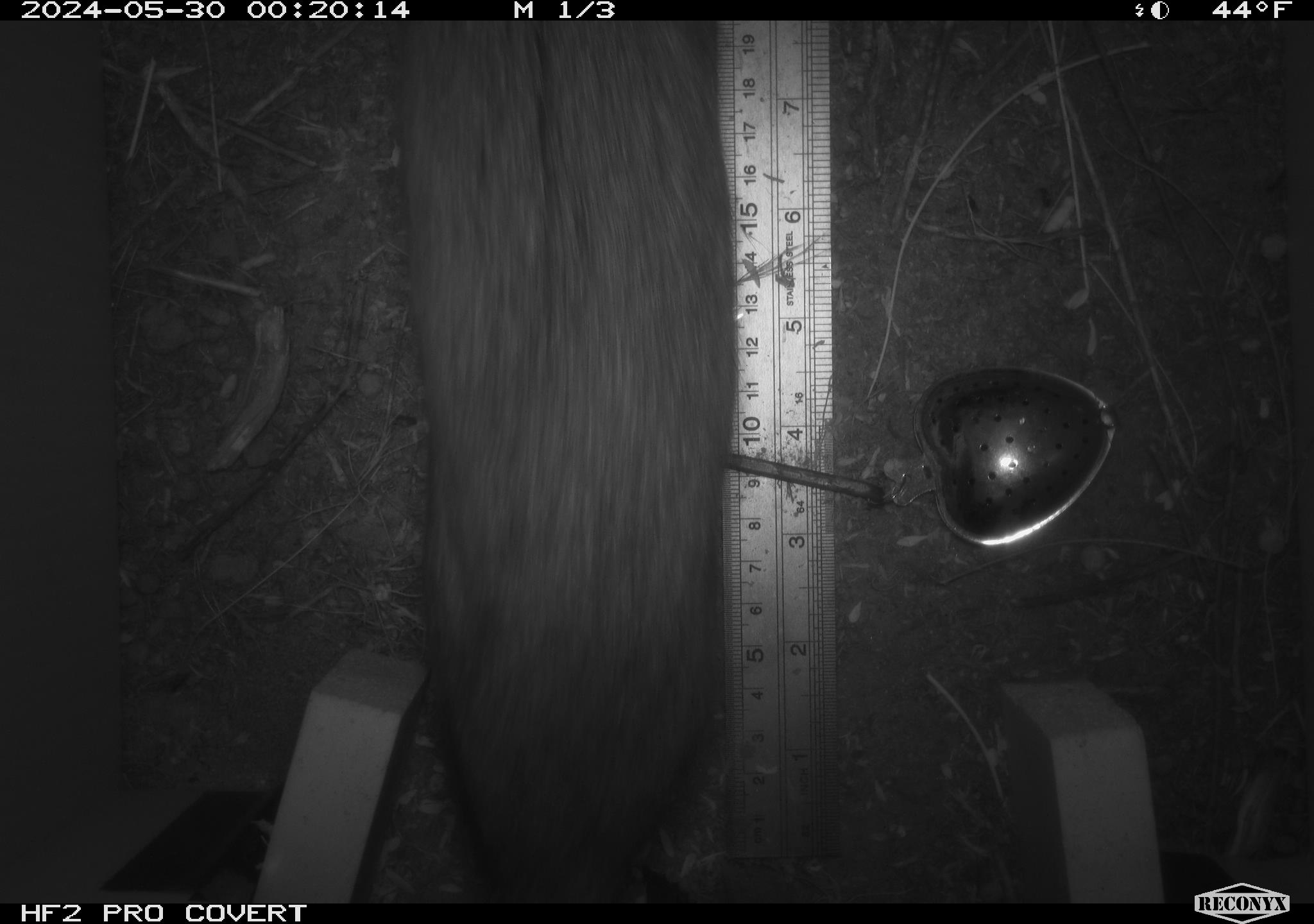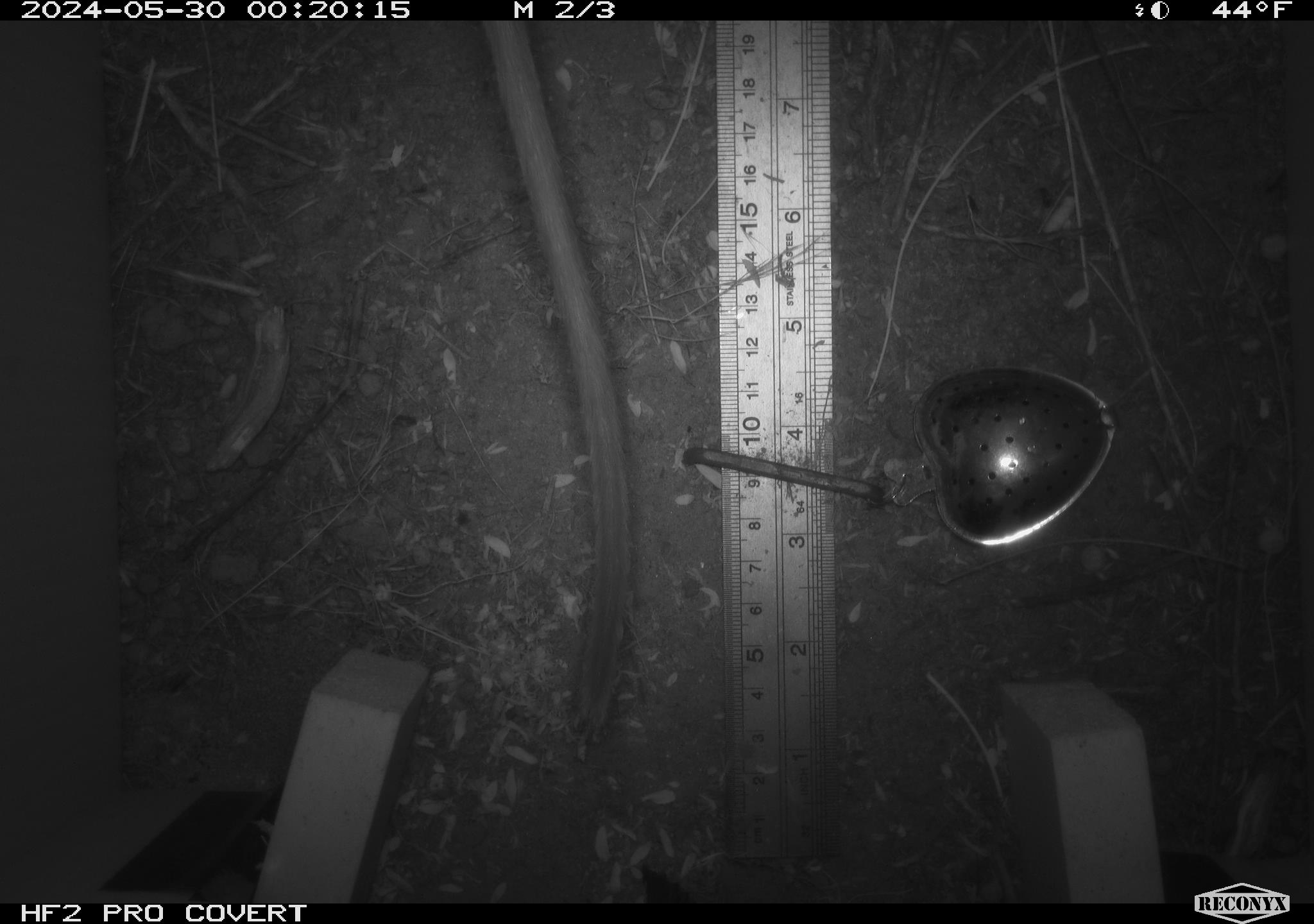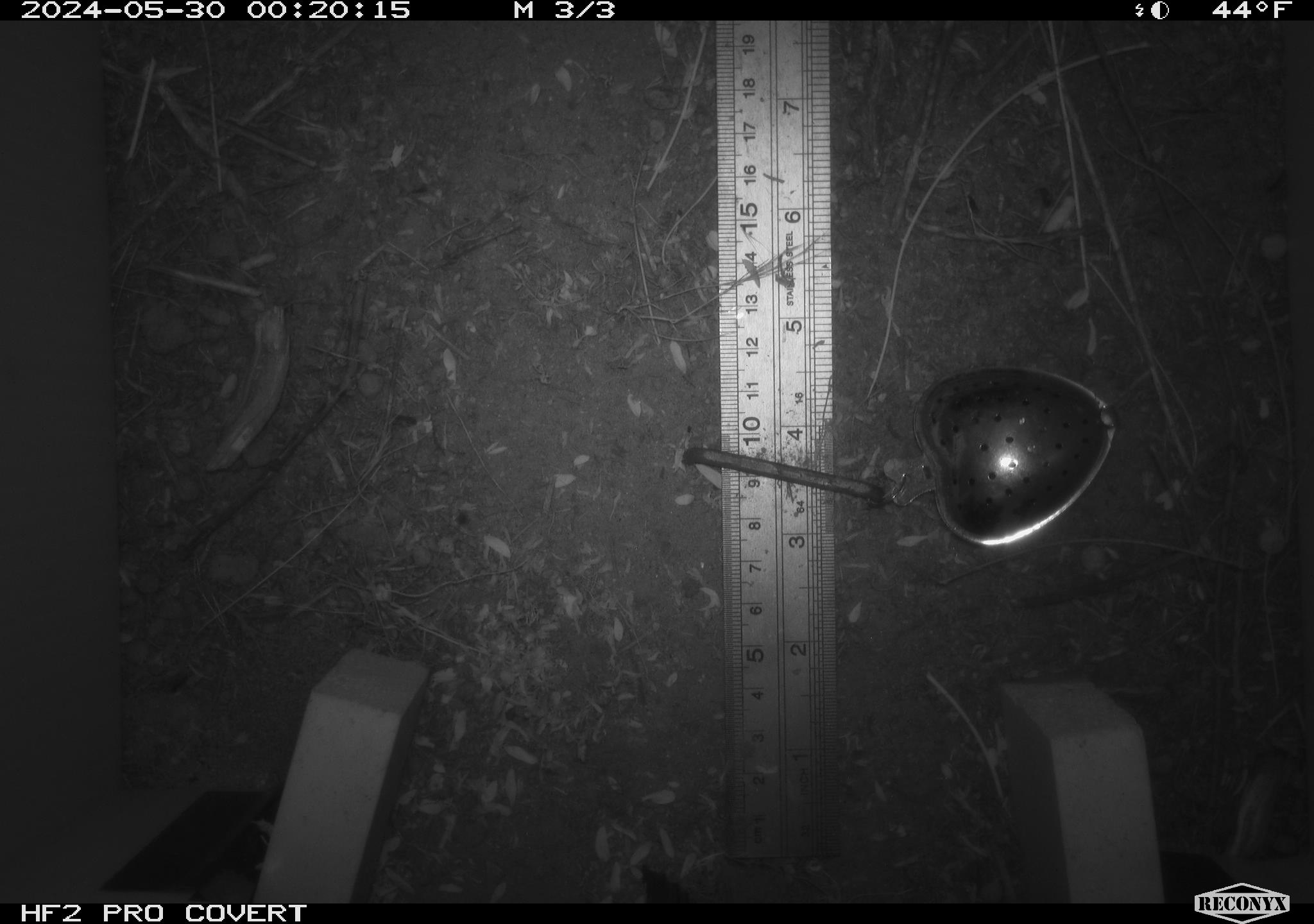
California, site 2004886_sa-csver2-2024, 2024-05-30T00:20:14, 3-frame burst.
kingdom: Animalia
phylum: Chordata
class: Mammalia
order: Rodentia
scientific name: Rodentia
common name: rodent